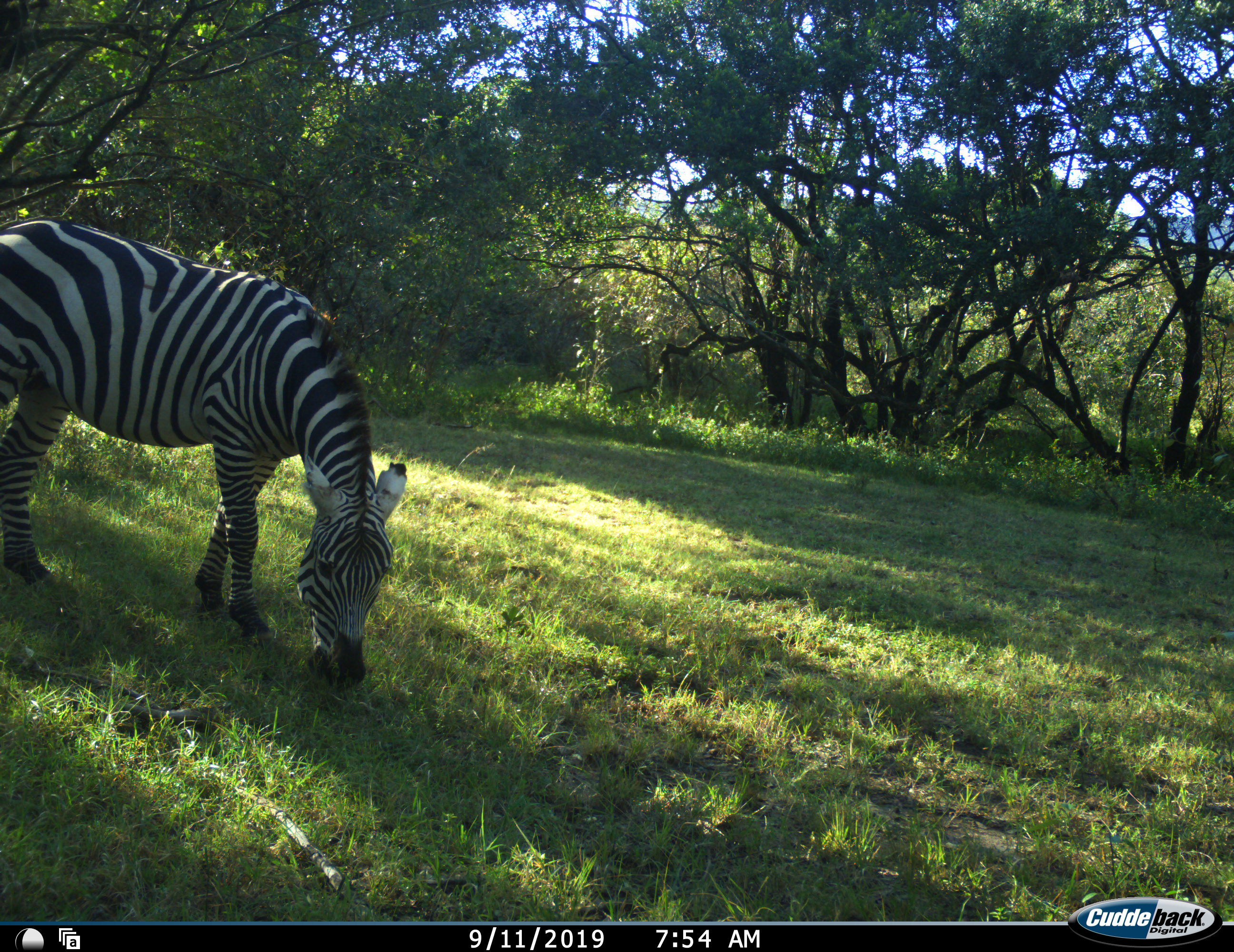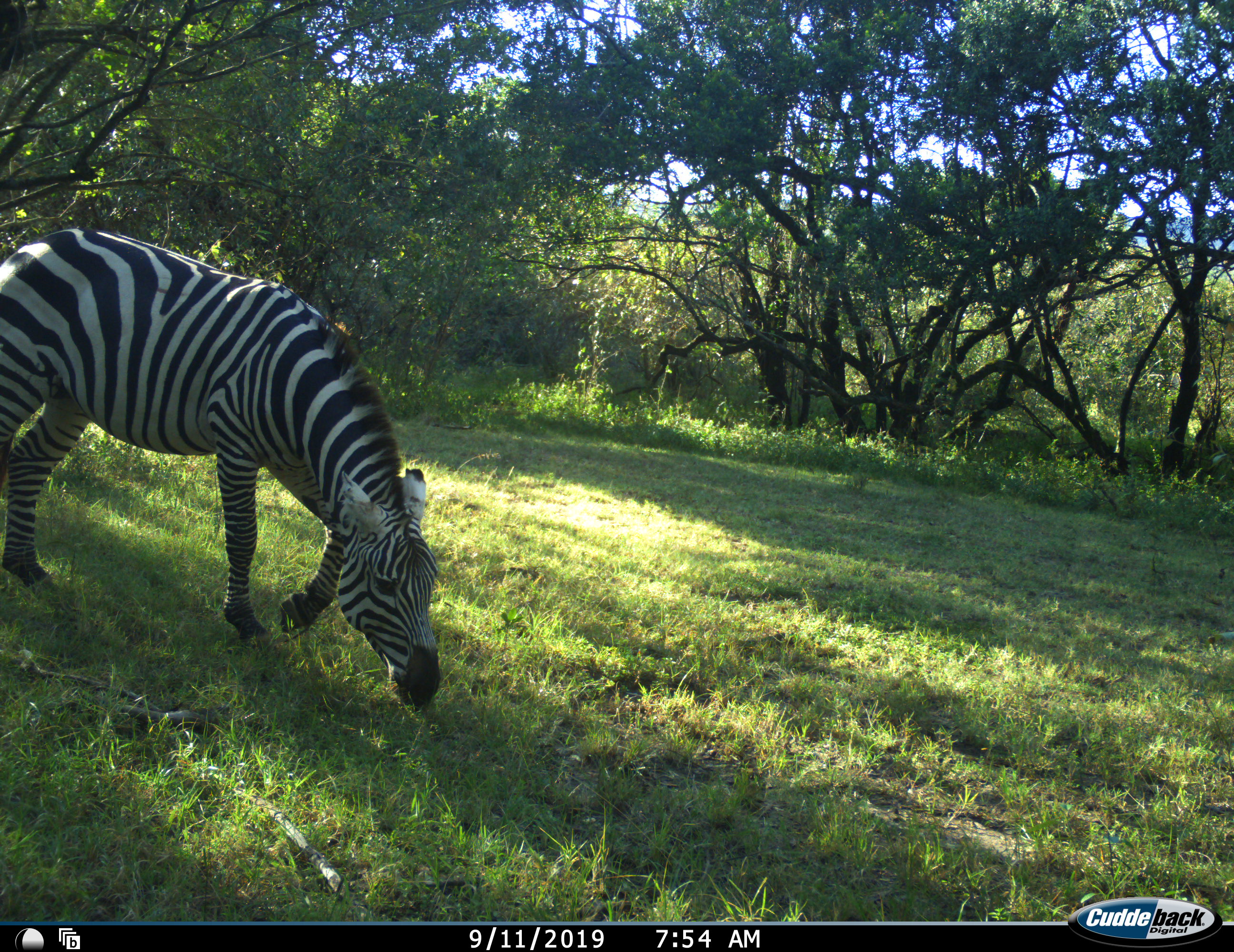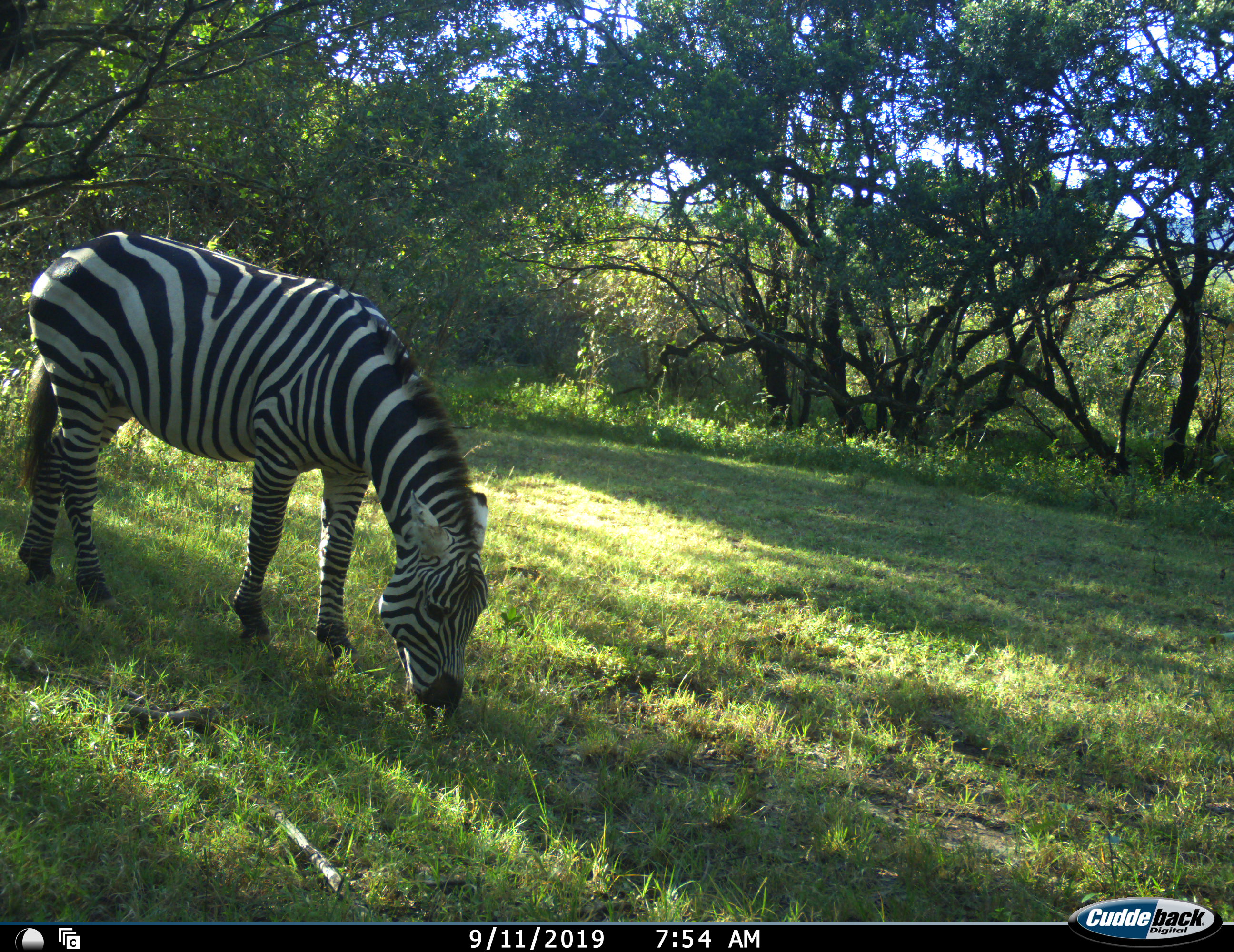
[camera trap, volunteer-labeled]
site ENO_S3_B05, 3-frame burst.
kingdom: Animalia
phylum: Chordata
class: Mammalia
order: Perissodactyla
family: Equidae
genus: Equus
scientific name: Equus quagga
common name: plains zebra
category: zebraplains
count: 1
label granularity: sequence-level